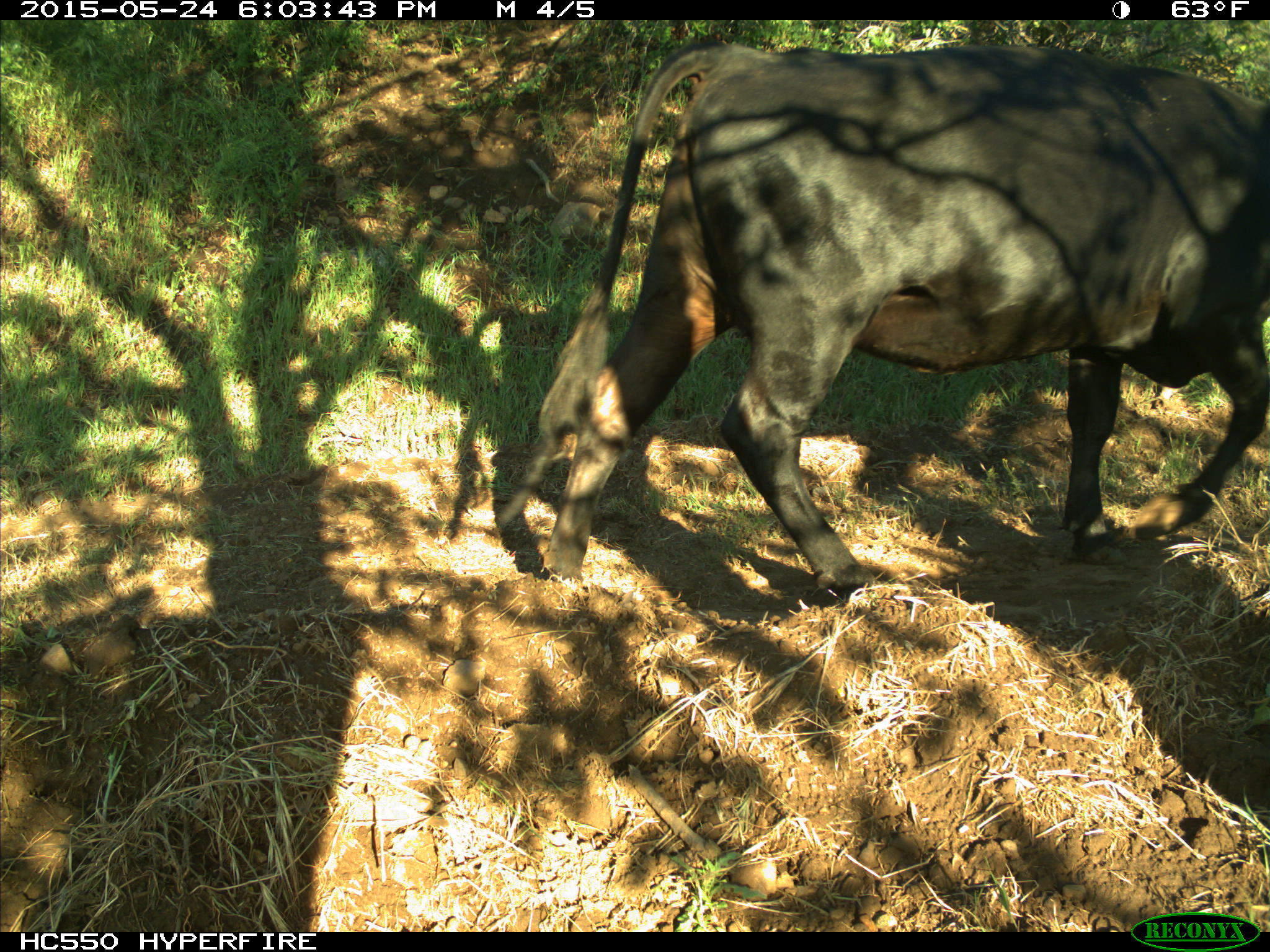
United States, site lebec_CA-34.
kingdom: Animalia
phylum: Chordata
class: Mammalia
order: Artiodactyla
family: Bovidae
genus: Bos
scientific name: Bos taurus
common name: domestic cow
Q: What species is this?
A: Bos taurus (domestic cow).